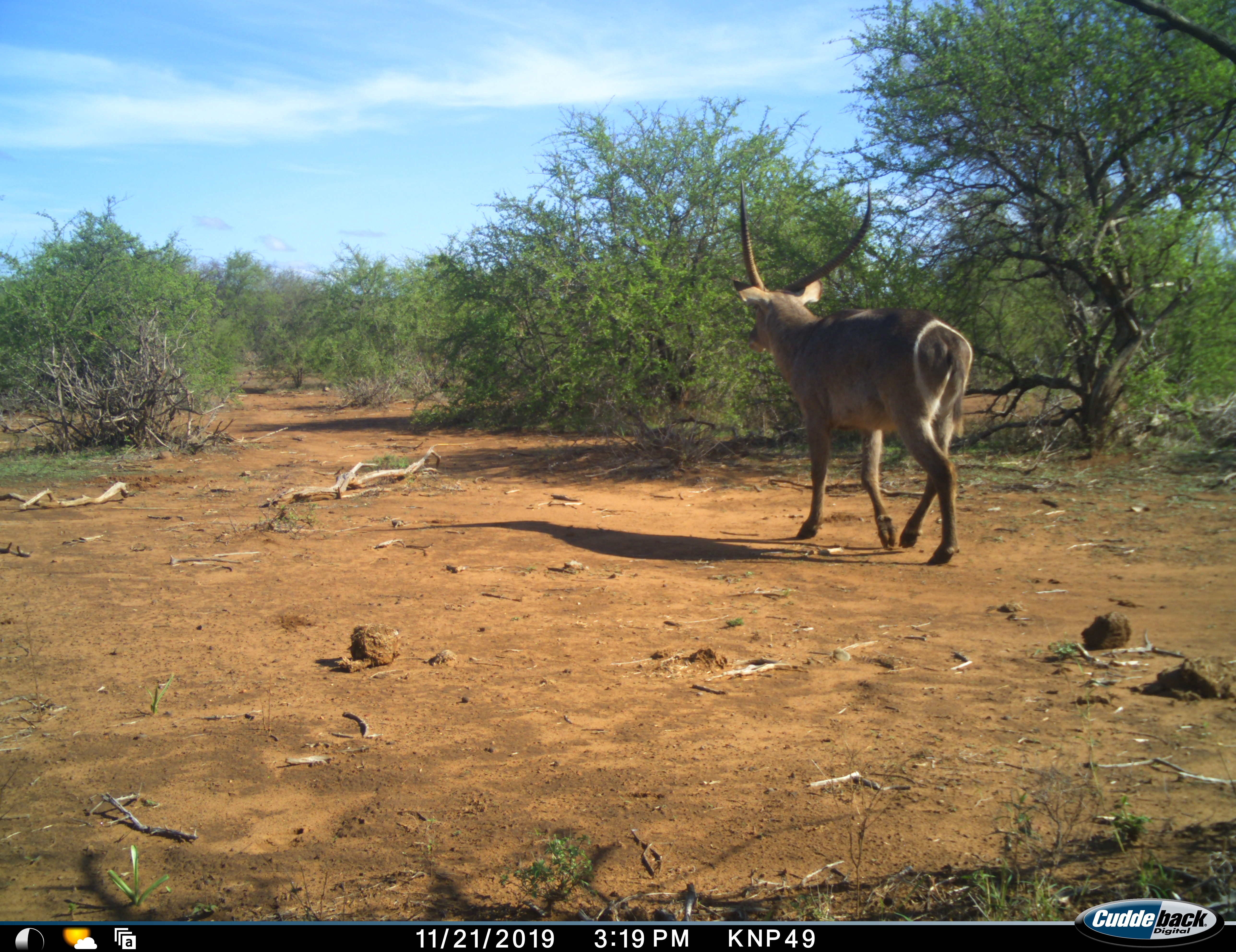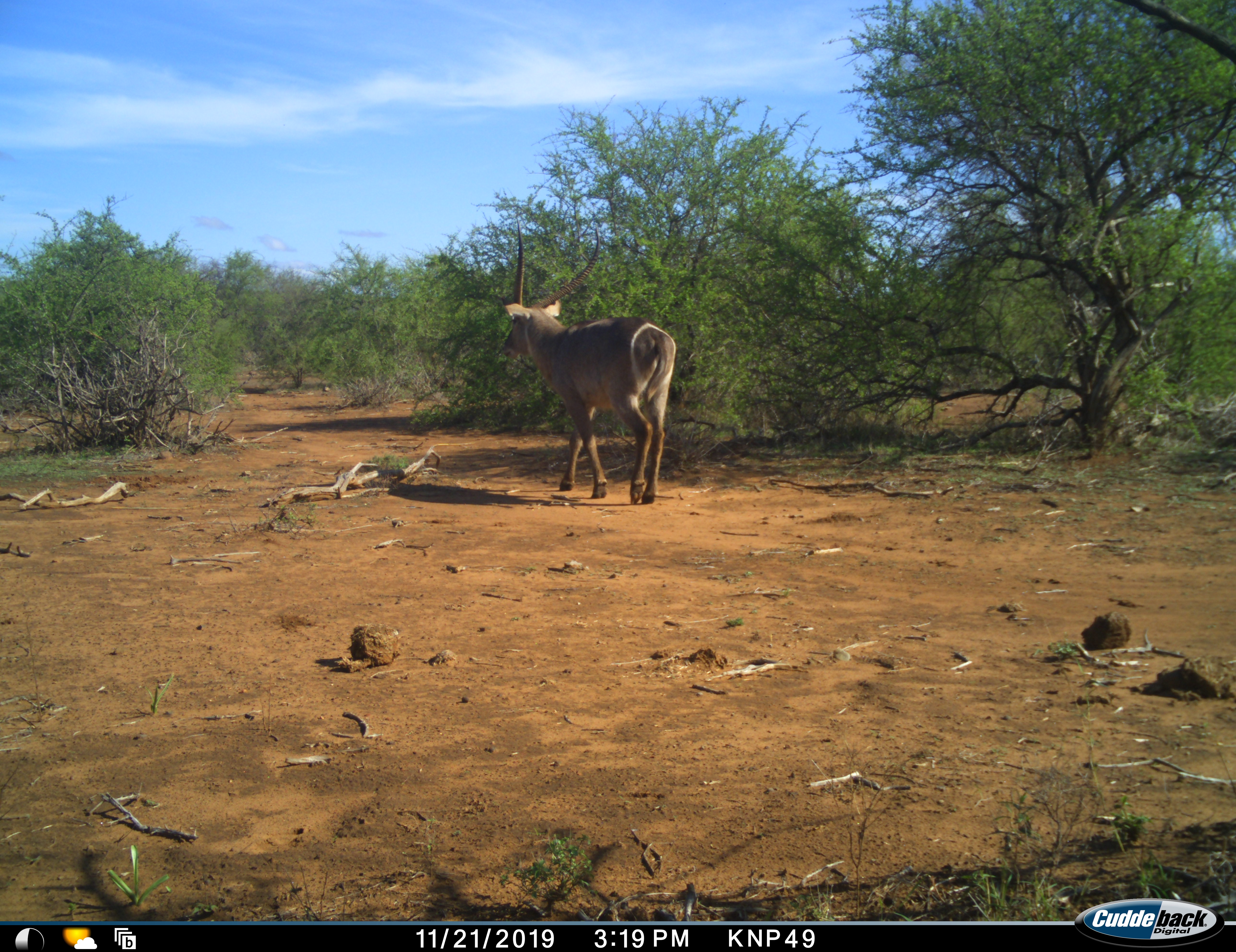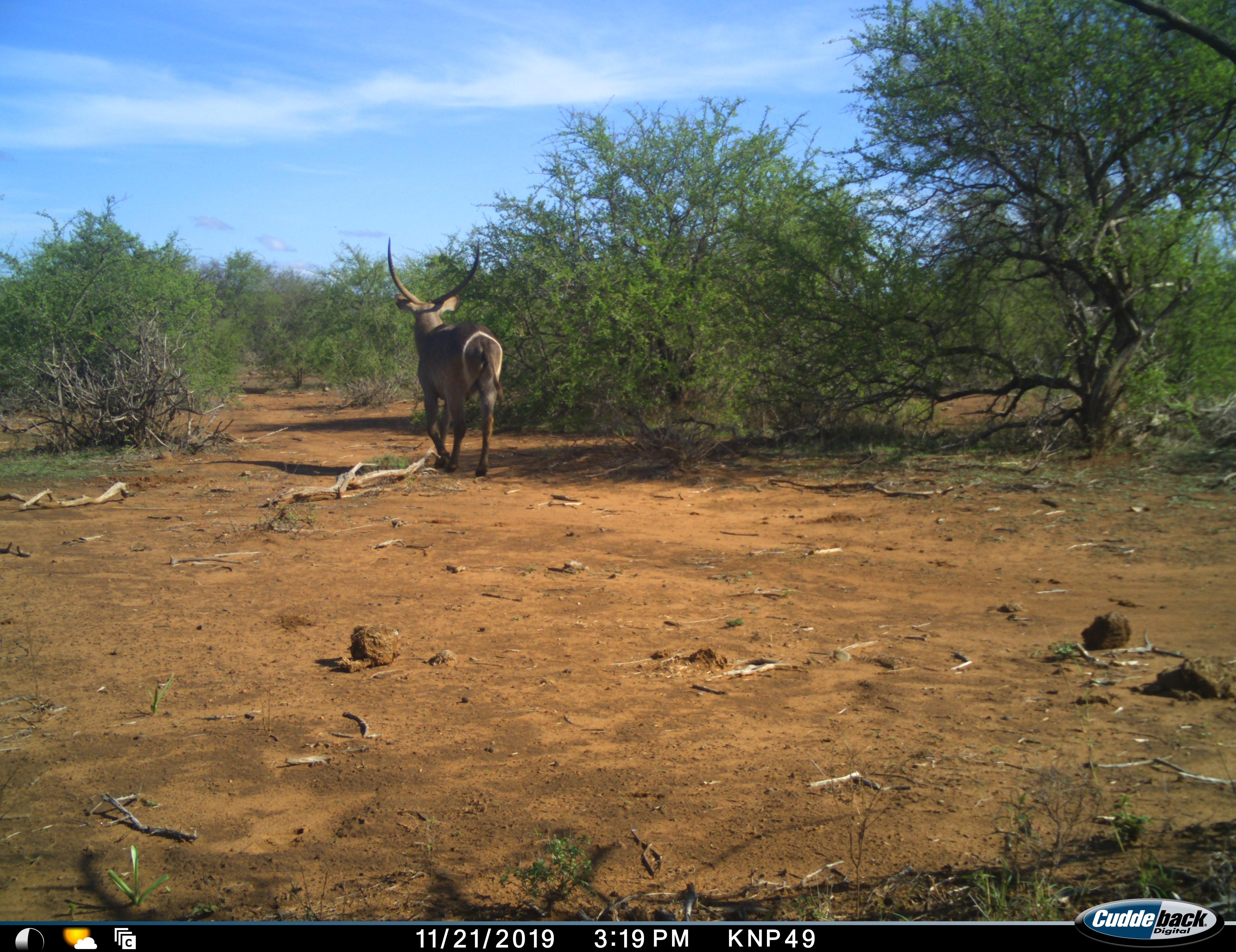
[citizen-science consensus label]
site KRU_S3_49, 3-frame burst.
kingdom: Animalia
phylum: Chordata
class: Mammalia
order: Artiodactyla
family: Bovidae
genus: Kobus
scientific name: Kobus ellipsiprymnus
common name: waterbuck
Waterbuck (Kobus ellipsiprymnus), count 1. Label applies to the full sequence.